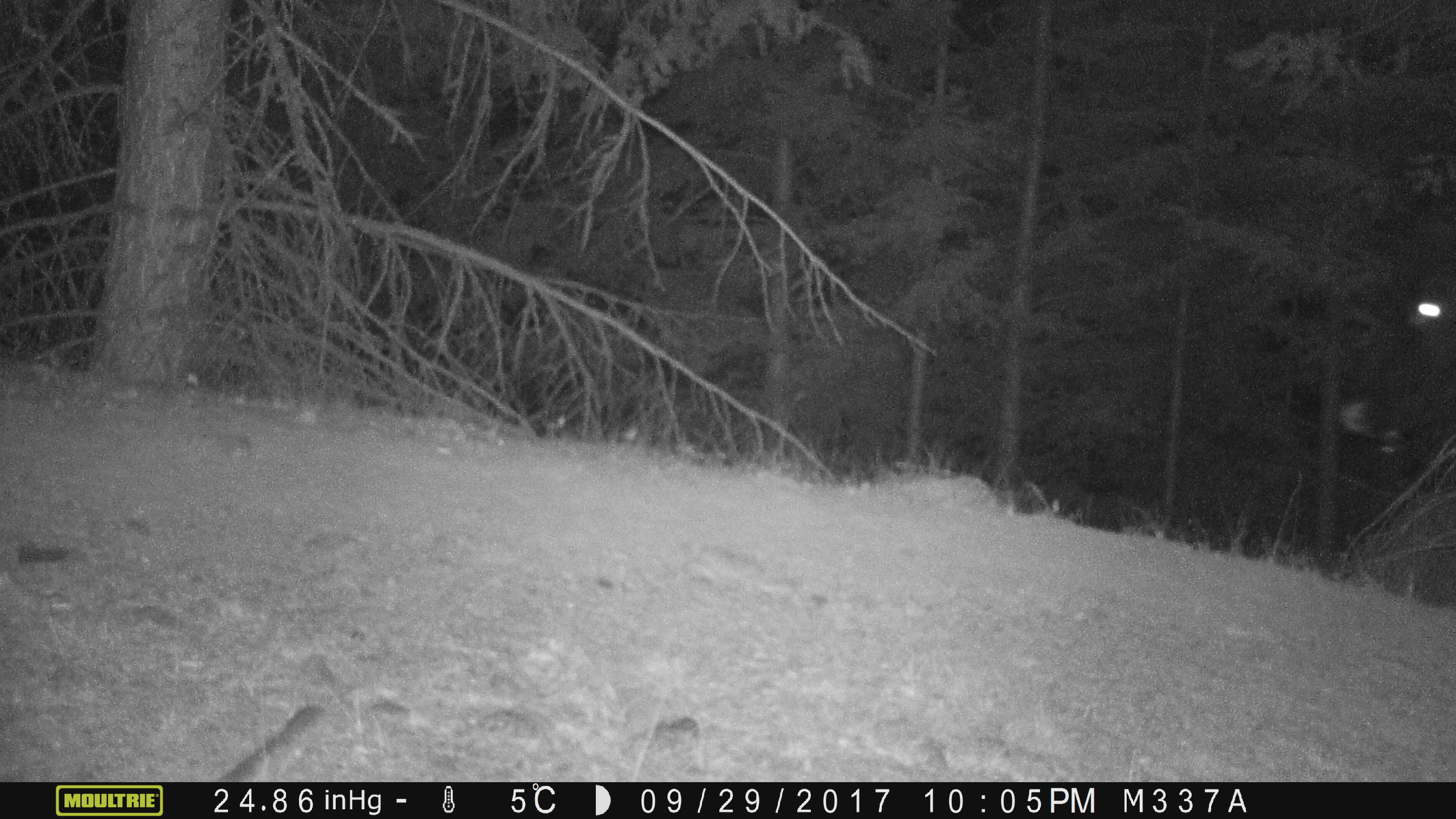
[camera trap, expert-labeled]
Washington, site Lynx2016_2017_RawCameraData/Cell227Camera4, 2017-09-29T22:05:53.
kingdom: Animalia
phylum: Chordata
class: Mammalia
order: Artiodactyla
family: Bovidae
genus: Bos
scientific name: Bos taurus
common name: domestic cattle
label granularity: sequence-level